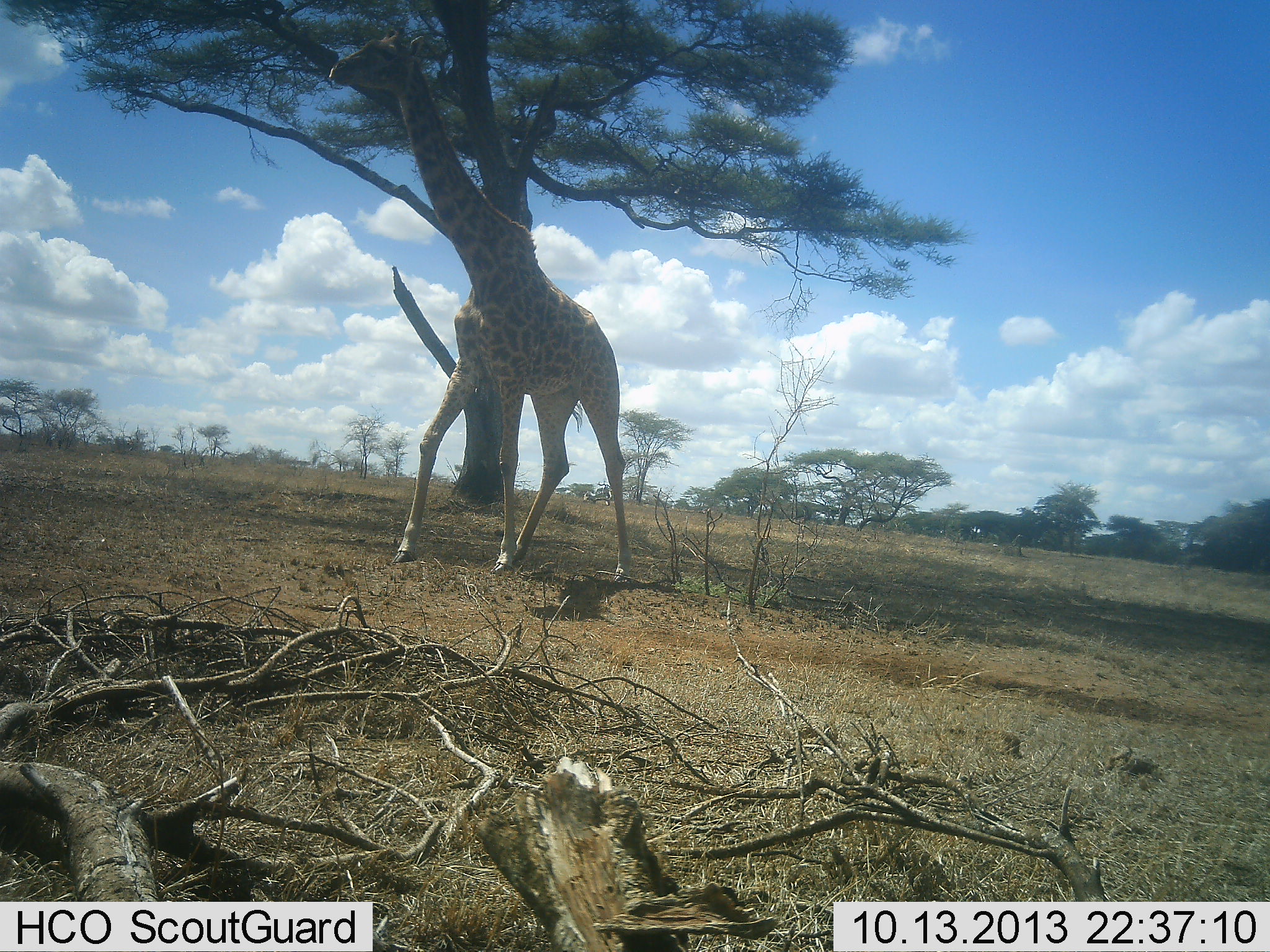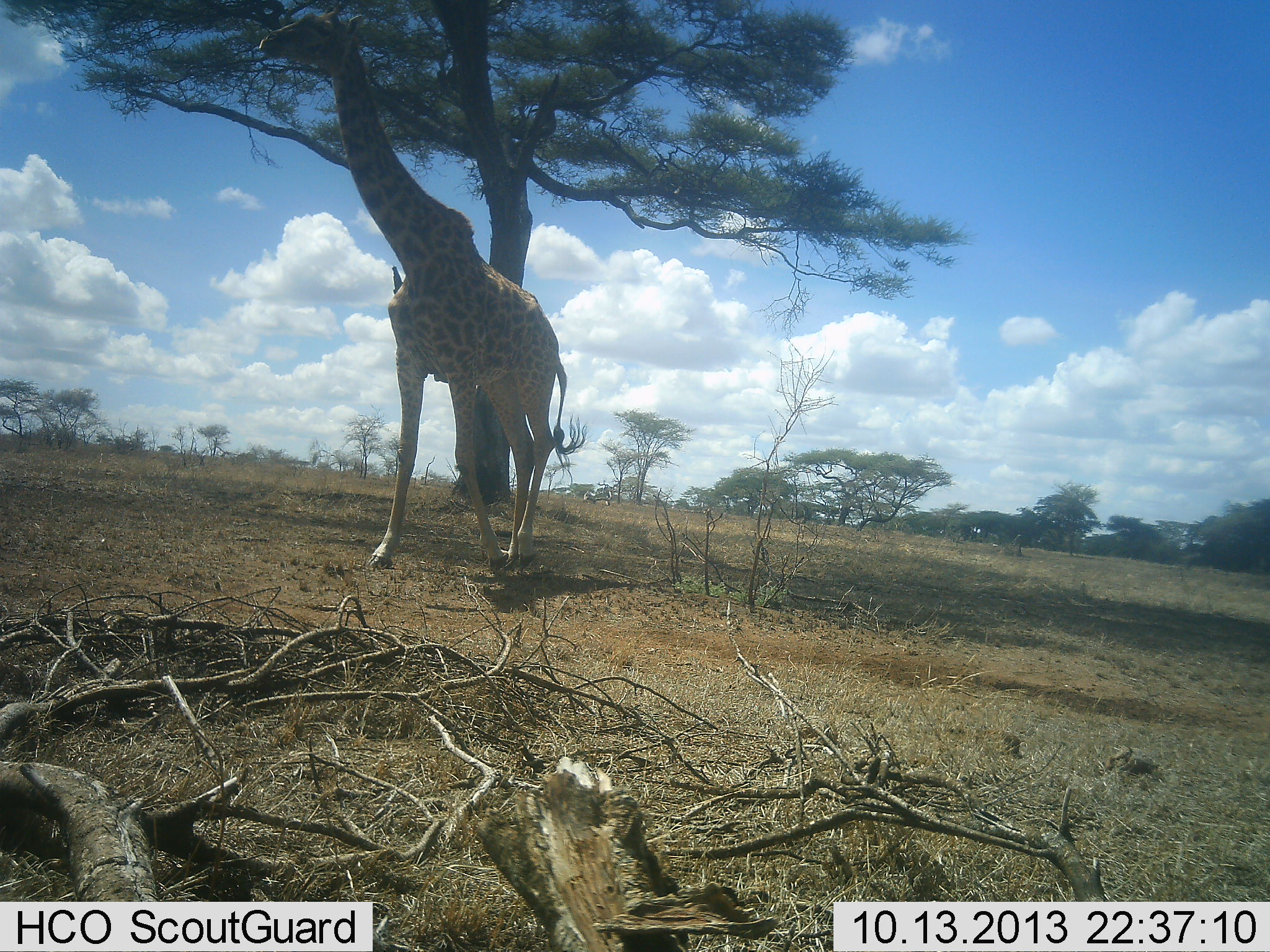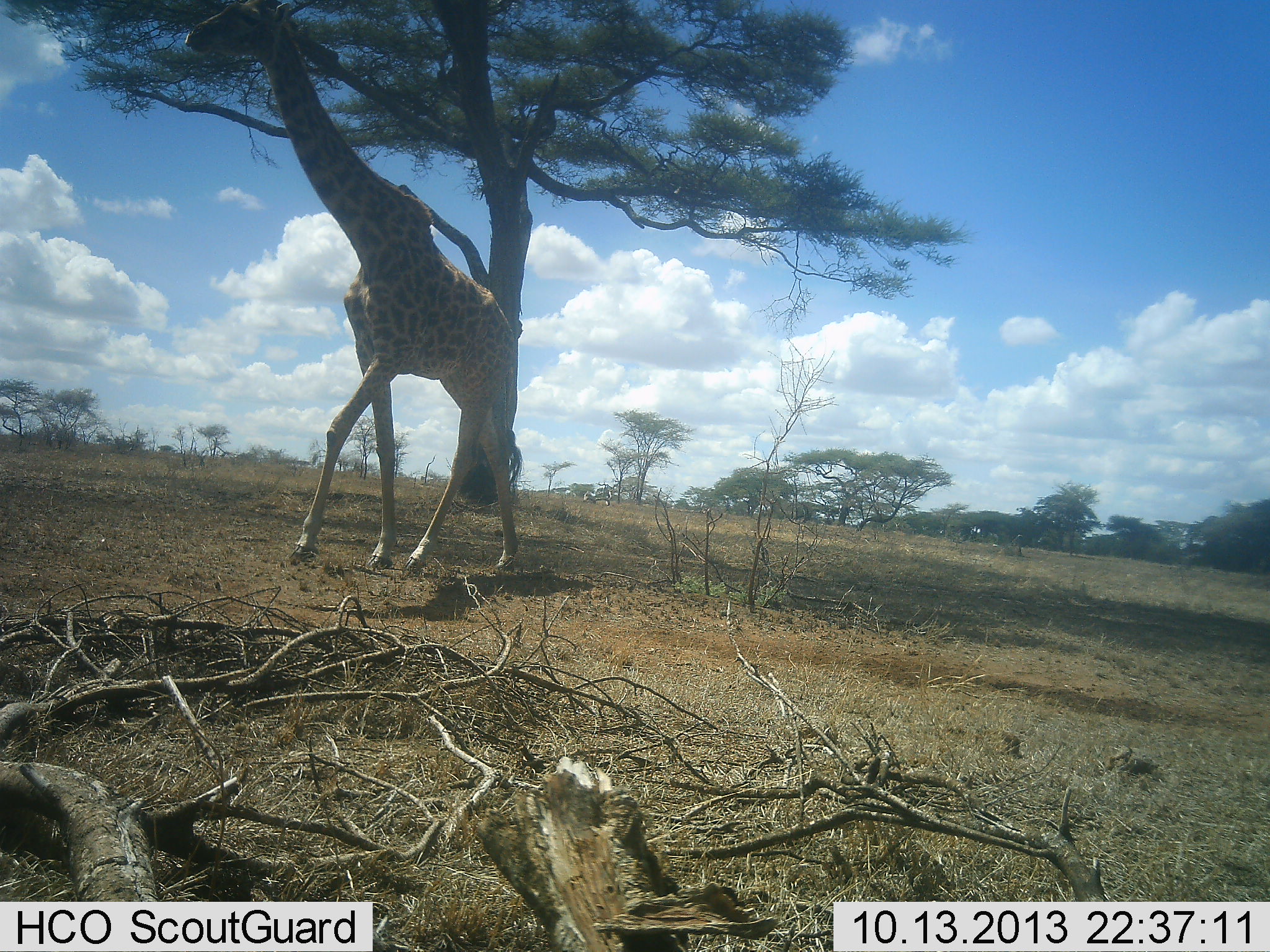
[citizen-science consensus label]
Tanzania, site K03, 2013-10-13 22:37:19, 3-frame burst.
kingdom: Animalia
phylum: Chordata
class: Mammalia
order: Artiodactyla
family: Giraffidae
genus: Giraffa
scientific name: Giraffa camelopardalis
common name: giraffe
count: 1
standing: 10%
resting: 0%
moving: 90%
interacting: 0%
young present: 0%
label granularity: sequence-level